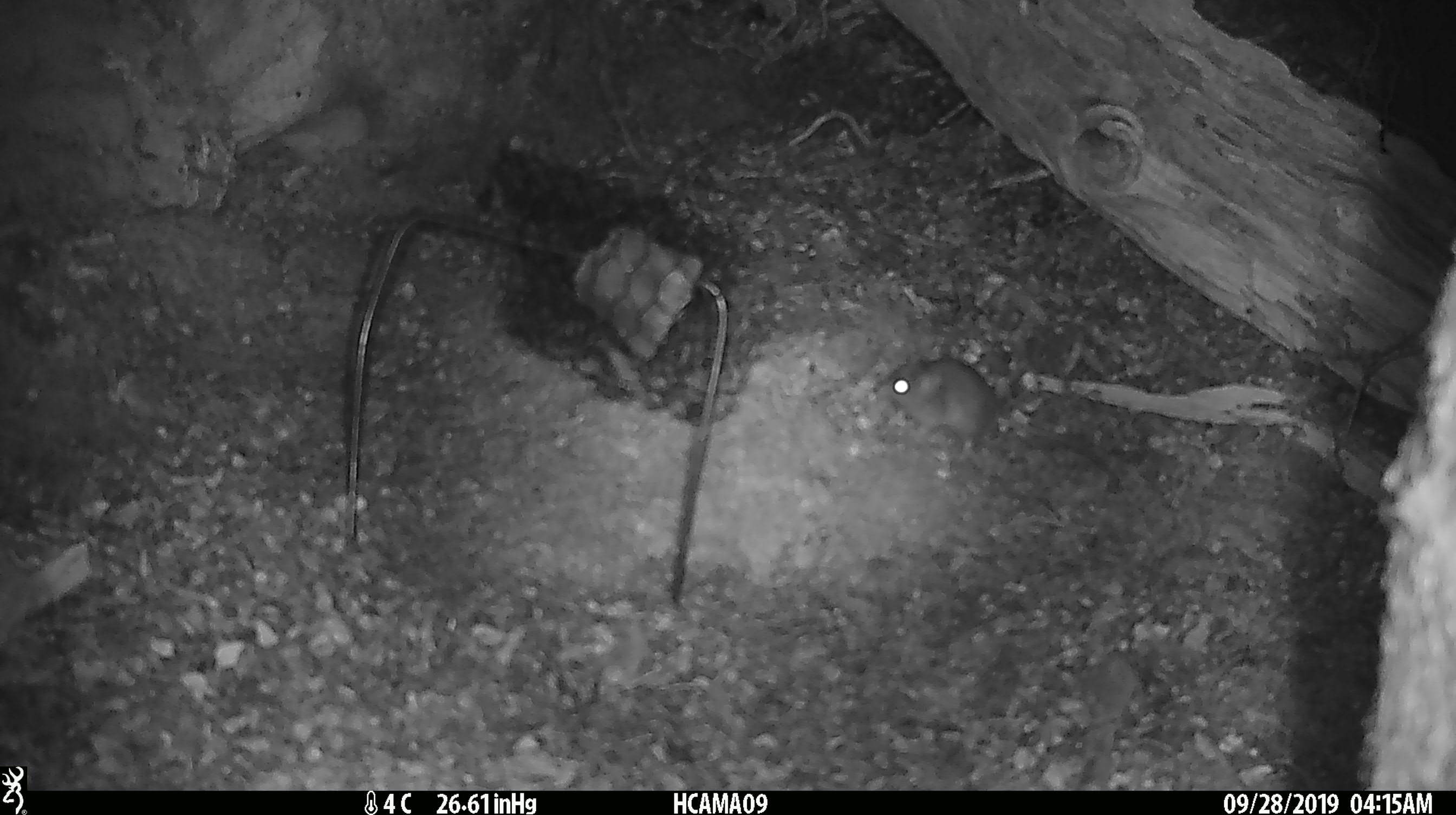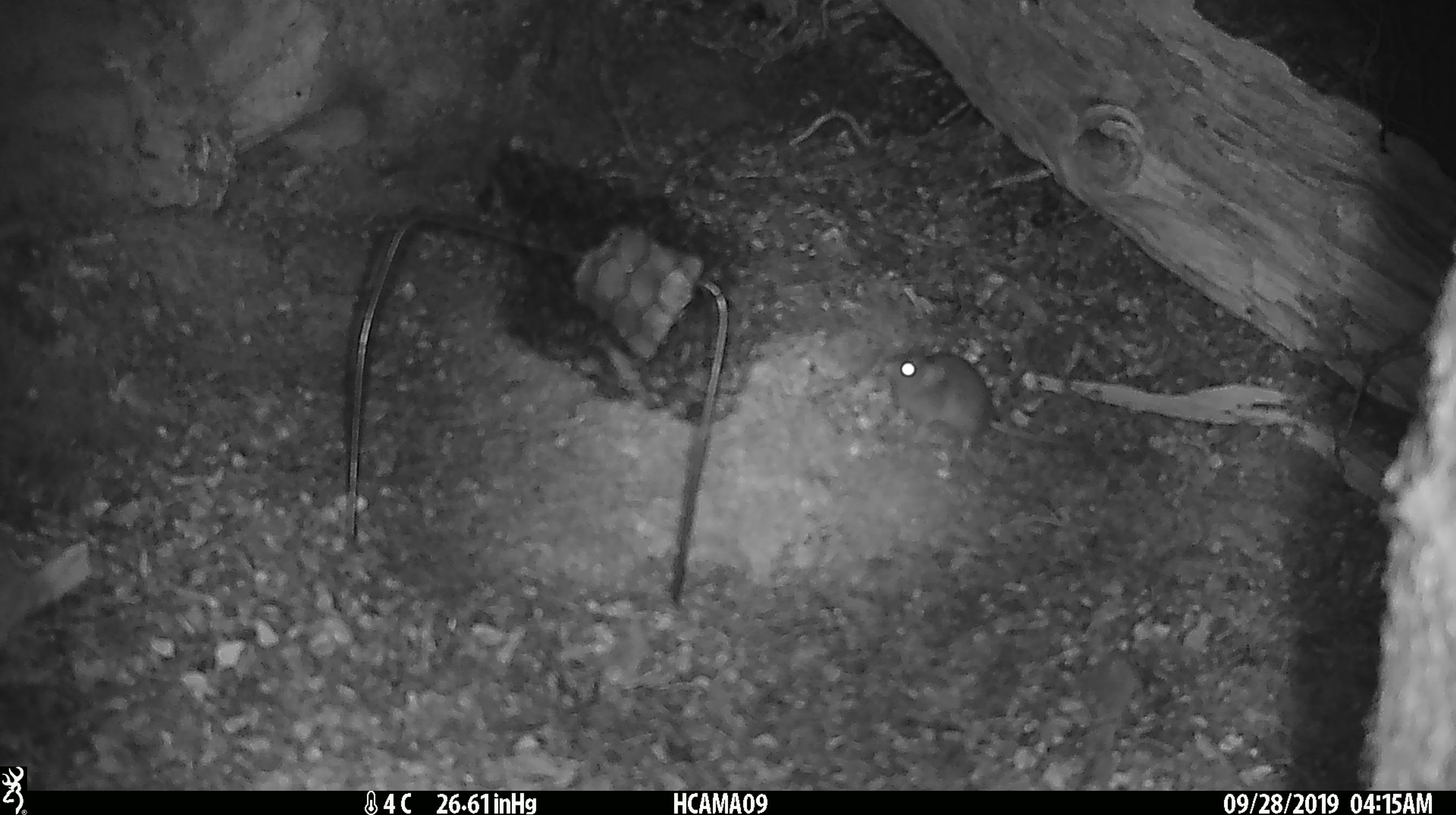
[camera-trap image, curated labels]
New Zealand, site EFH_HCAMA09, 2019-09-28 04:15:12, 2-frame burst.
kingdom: Animalia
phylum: Chordata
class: Mammalia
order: Rodentia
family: Muridae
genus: Mus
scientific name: Mus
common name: mouse